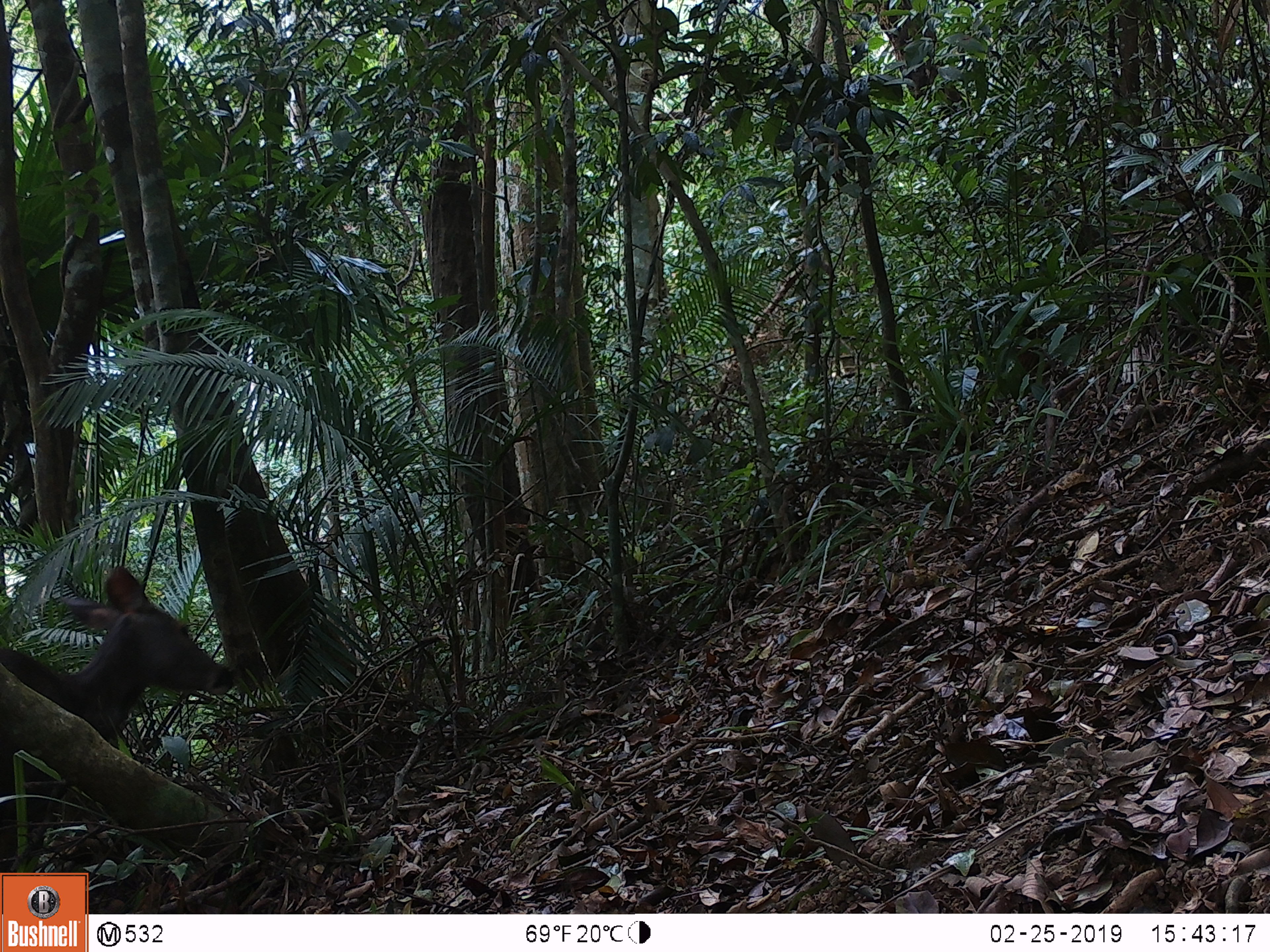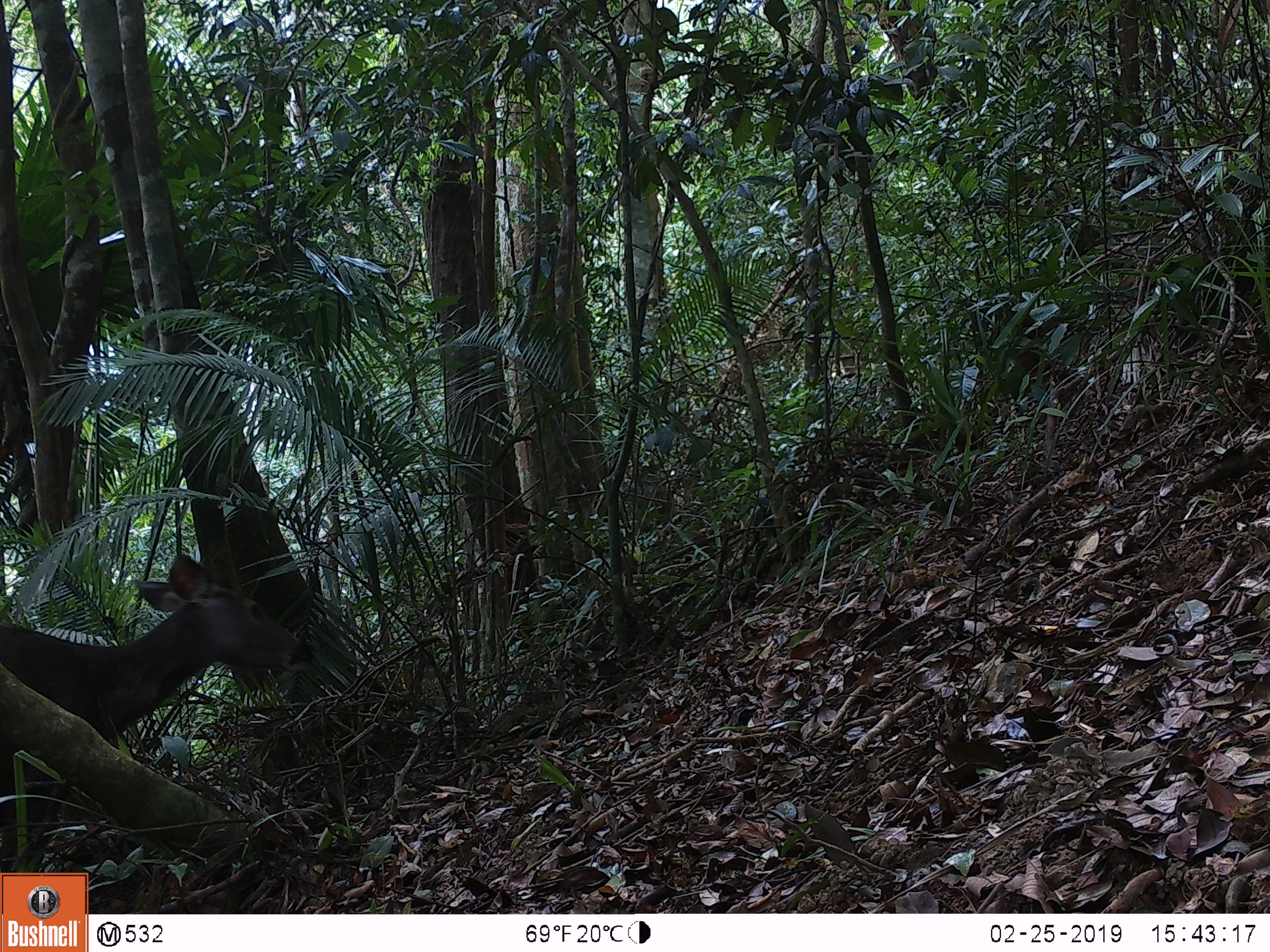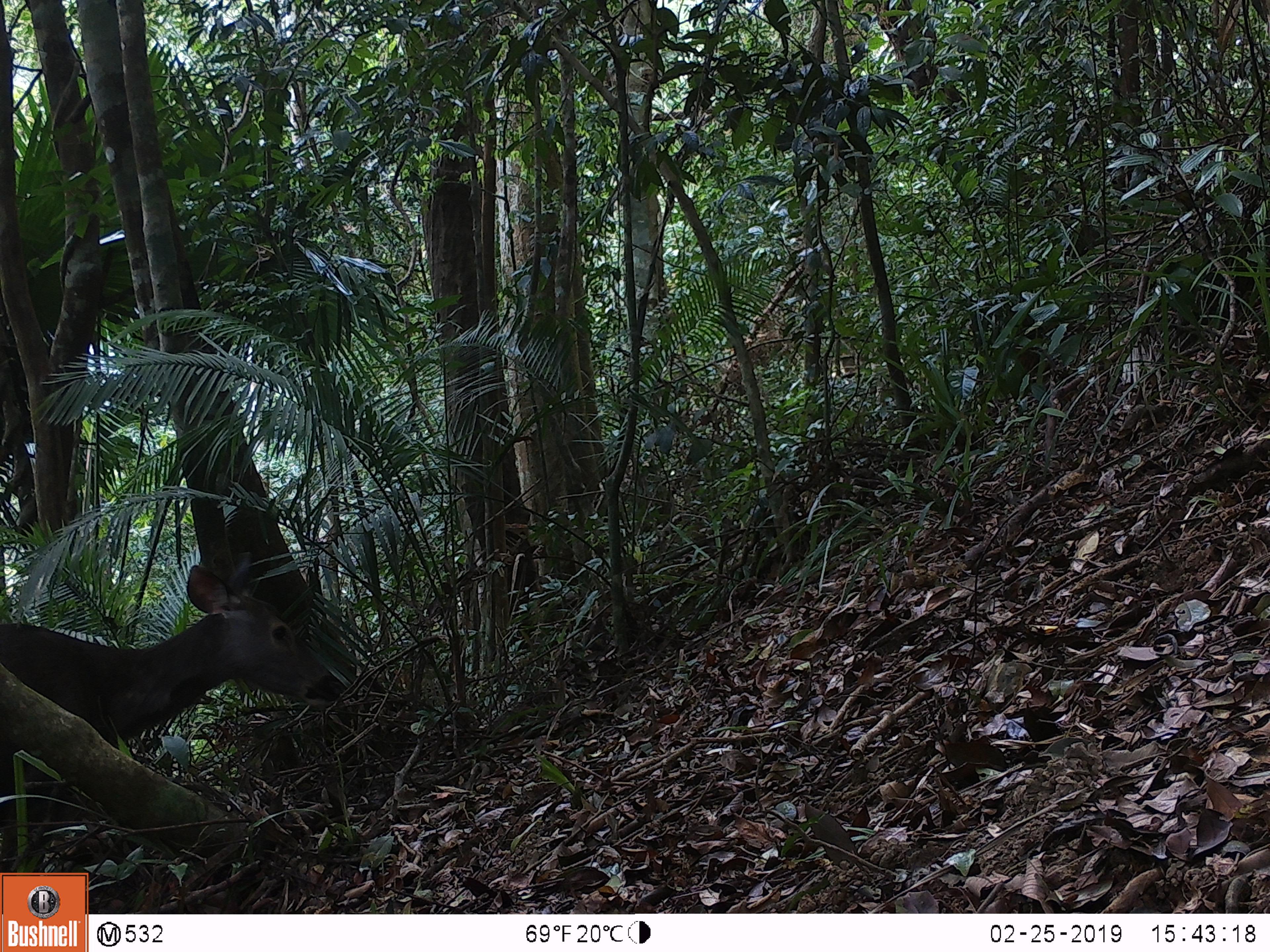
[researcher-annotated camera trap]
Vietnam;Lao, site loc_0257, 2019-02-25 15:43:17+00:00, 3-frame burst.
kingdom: Animalia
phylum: Chordata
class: Mammalia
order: Artiodactyla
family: Cervidae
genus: Rusa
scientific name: Rusa unicolor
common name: sambar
Sambar (Rusa unicolor). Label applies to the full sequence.